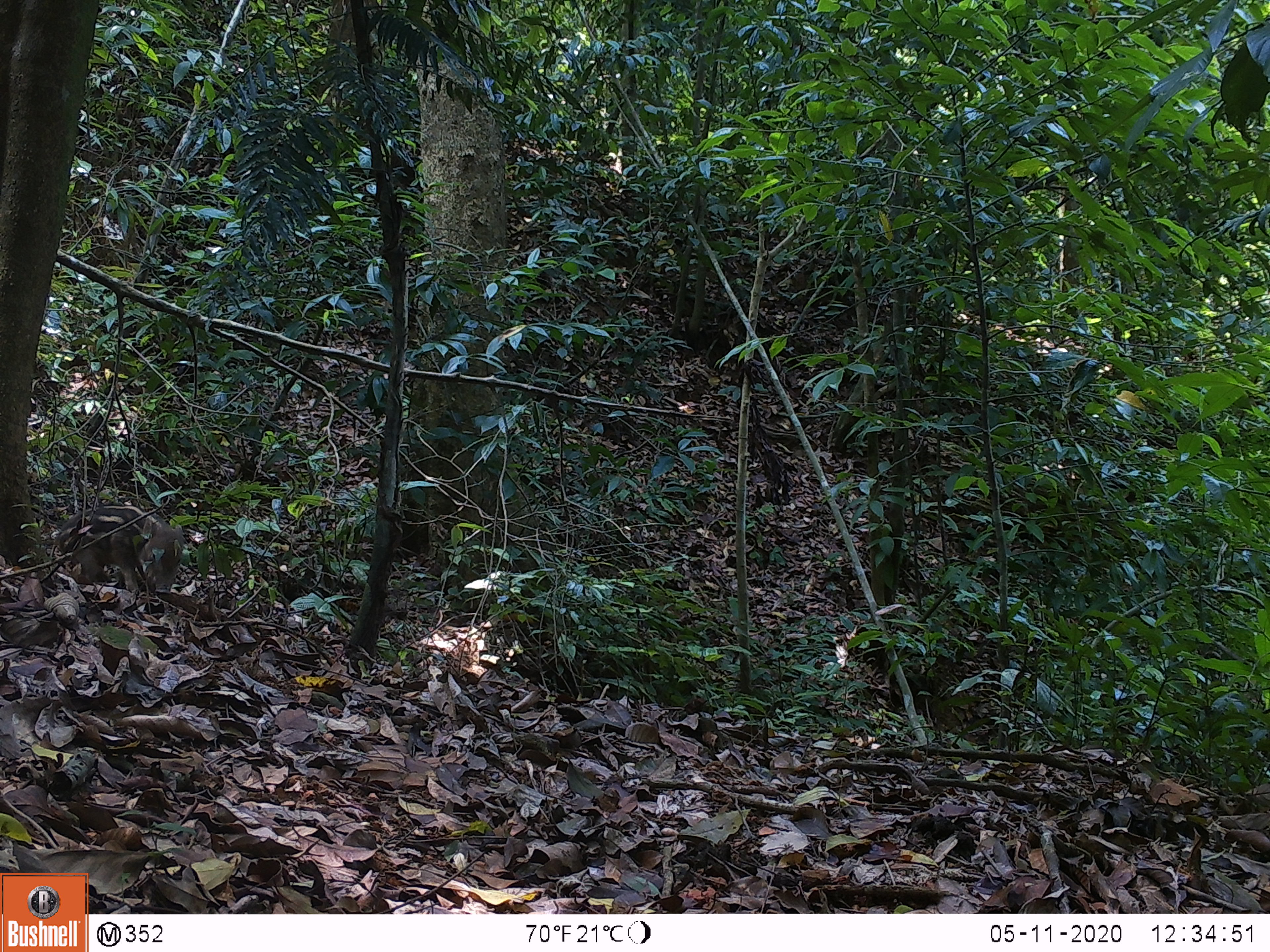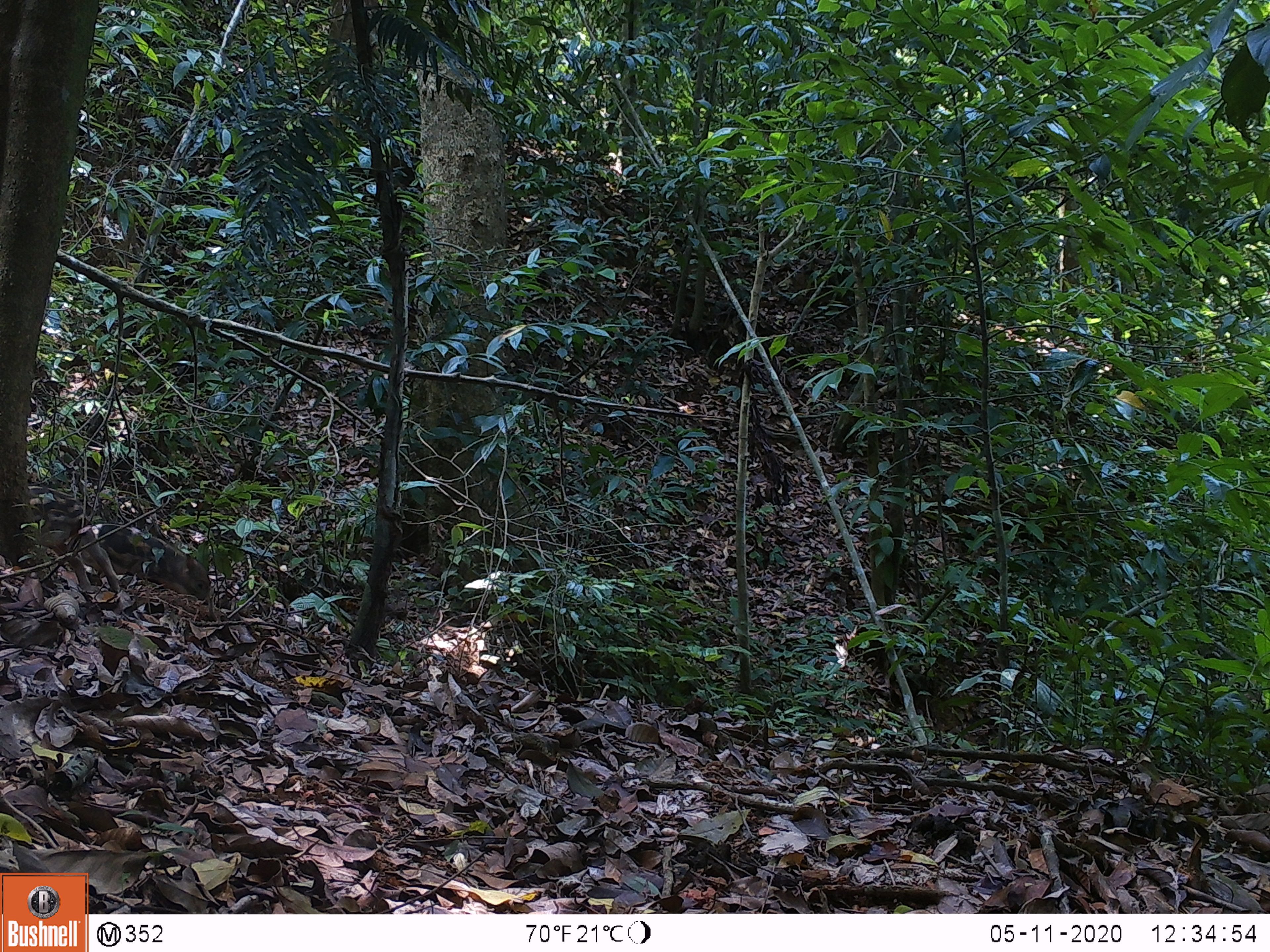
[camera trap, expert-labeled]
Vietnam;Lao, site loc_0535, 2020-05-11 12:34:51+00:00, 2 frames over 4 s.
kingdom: Animalia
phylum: Chordata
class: Mammalia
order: Artiodactyla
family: Suidae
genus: Sus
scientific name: Sus scrofa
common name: eurasian wild pig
Eurasian wild pig (Sus scrofa). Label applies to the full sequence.